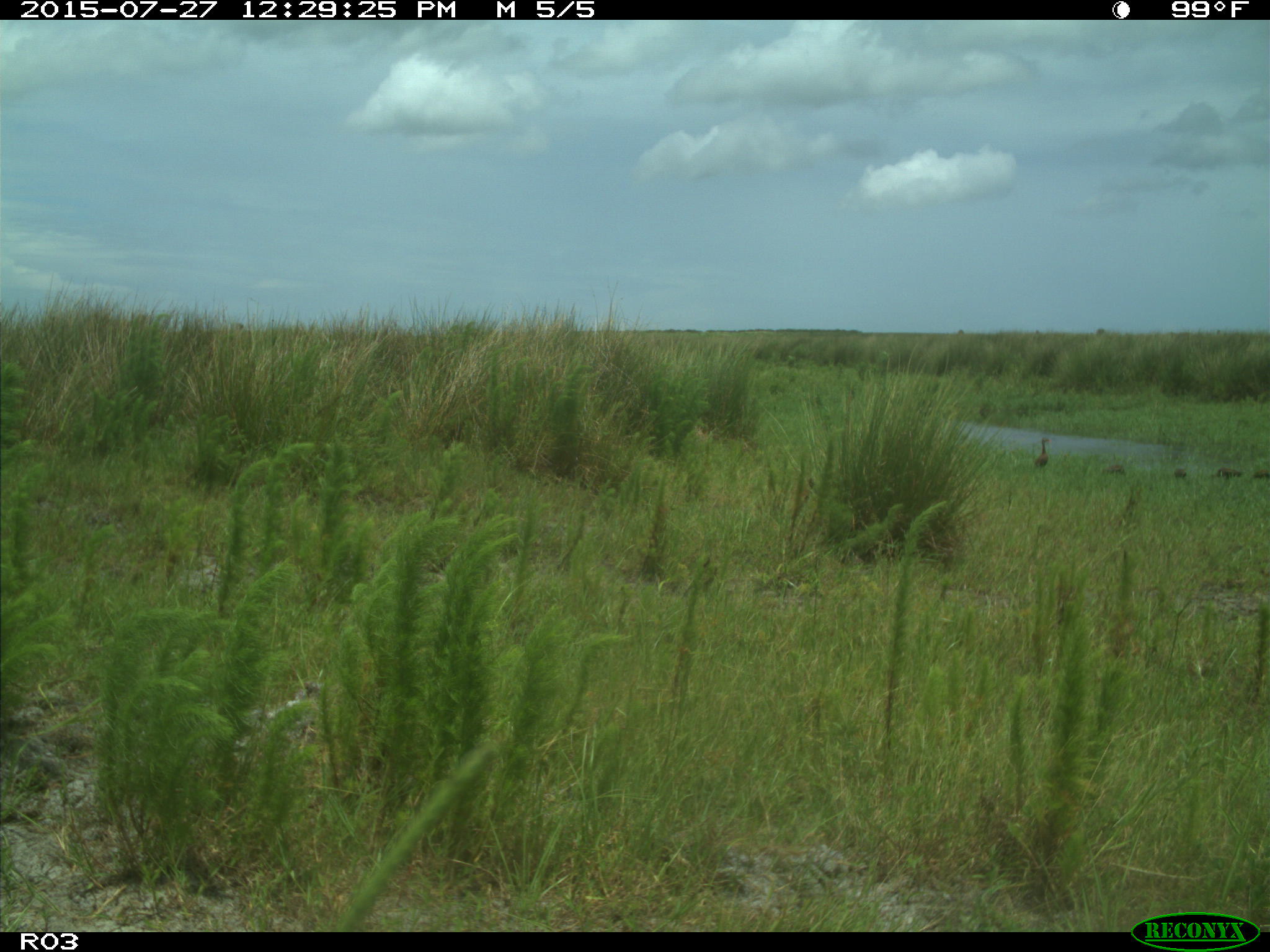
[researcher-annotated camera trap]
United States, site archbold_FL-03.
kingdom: Animalia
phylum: Chordata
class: Aves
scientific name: Aves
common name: birds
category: unidentified bird